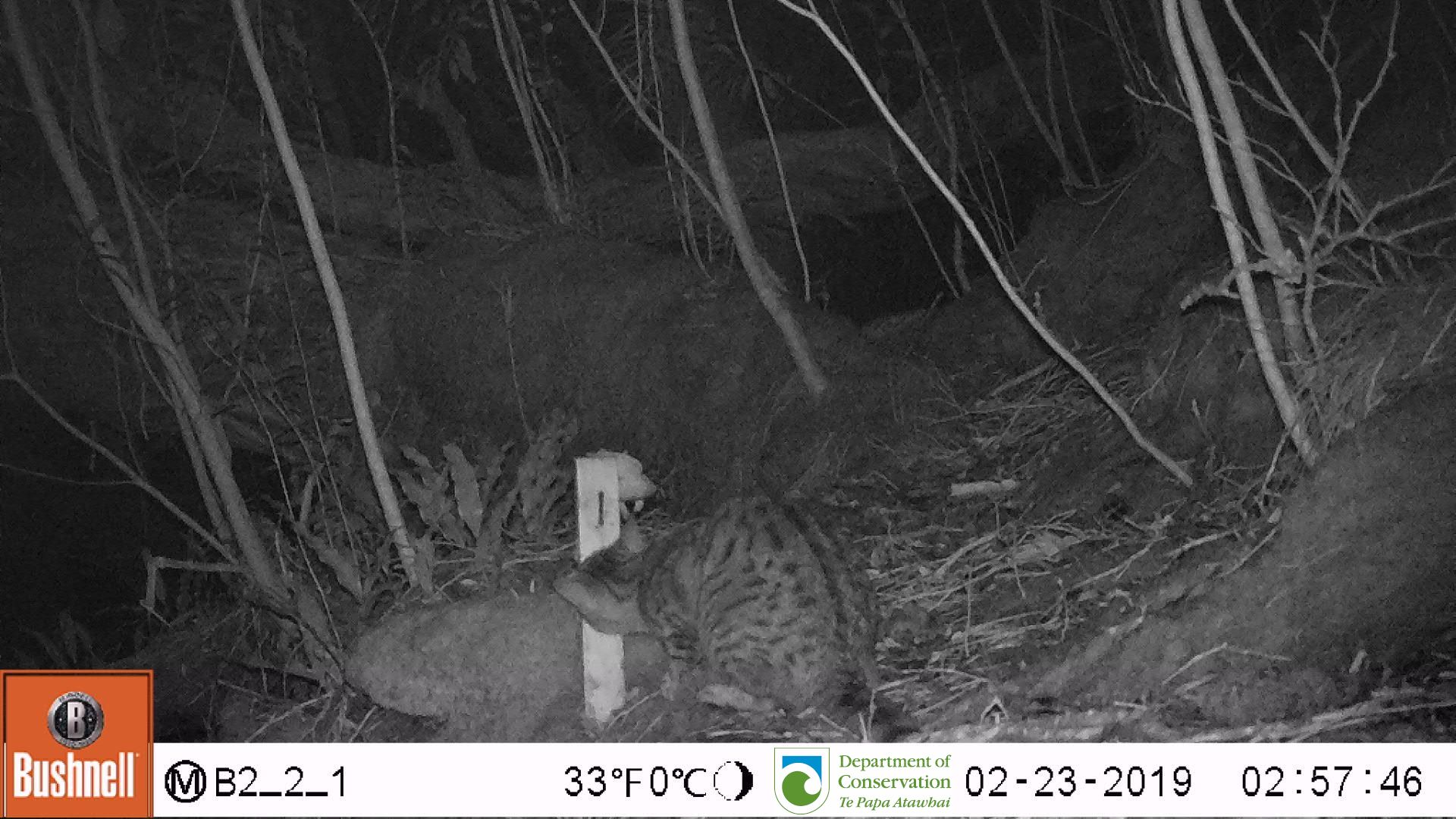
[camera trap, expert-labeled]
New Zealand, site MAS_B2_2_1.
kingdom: Animalia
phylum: Chordata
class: Mammalia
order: Carnivora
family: Felidae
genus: Felis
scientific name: Felis catus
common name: domestic cat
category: cat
Cat (domestic cat) (Felis catus).